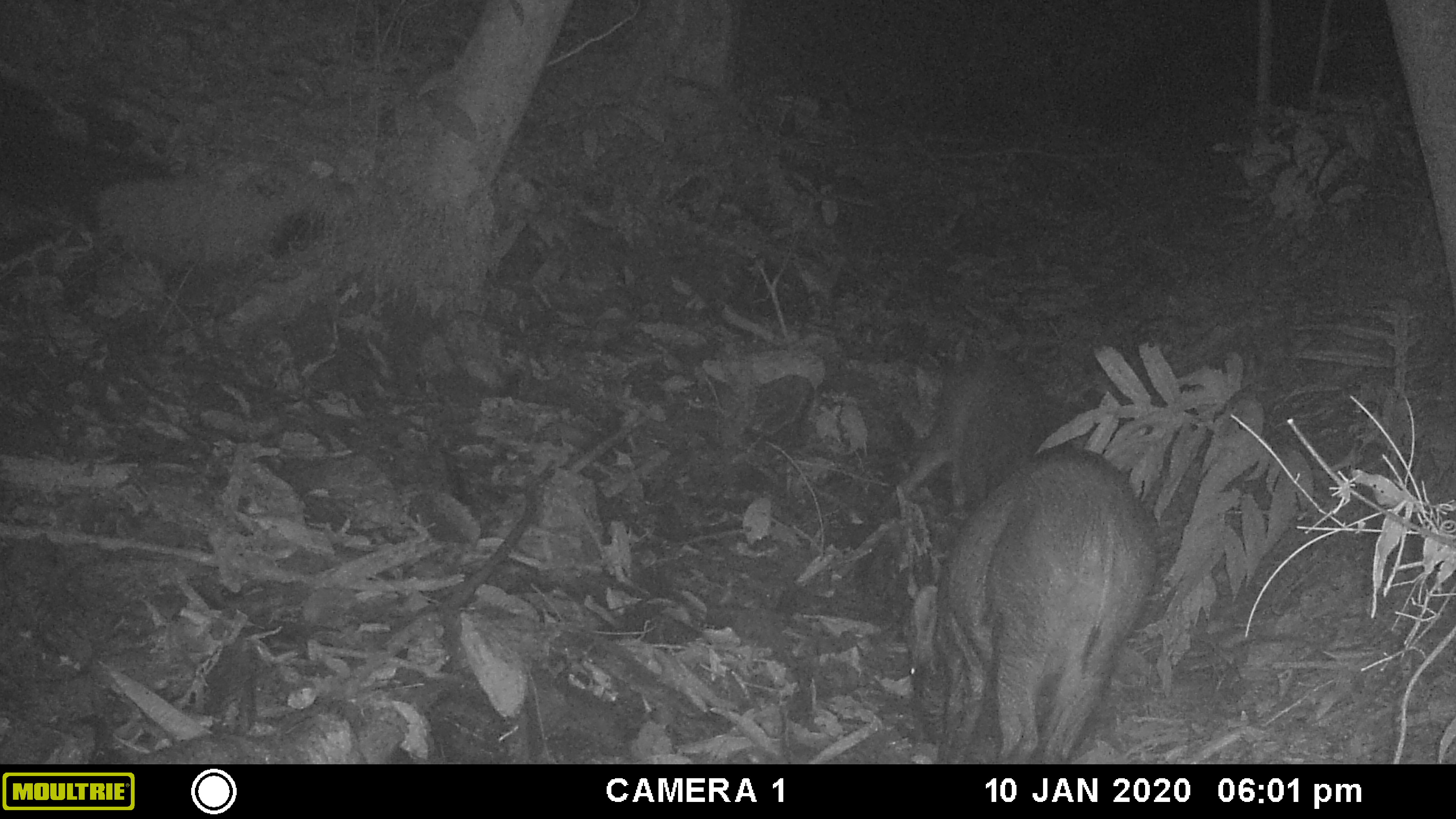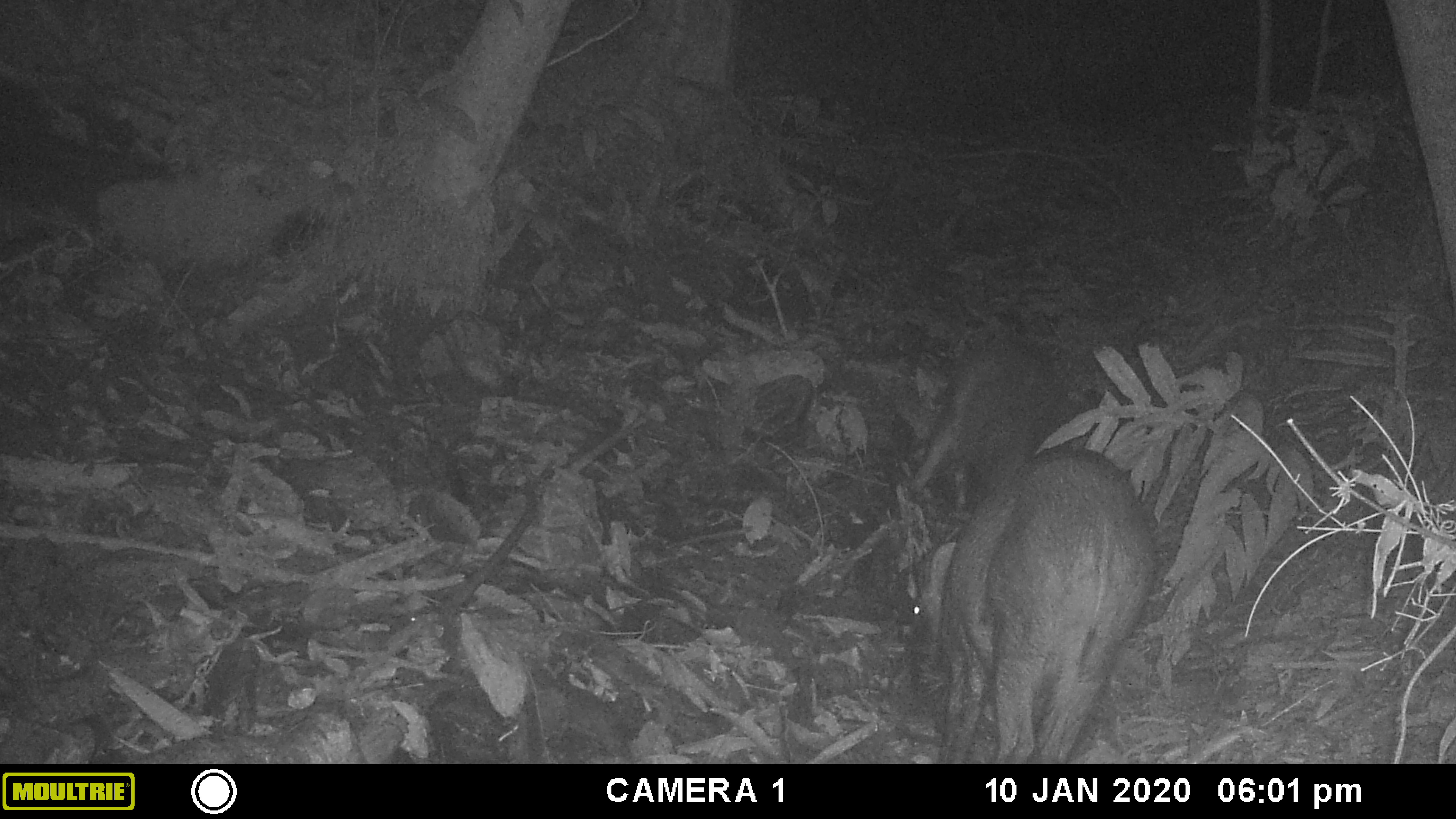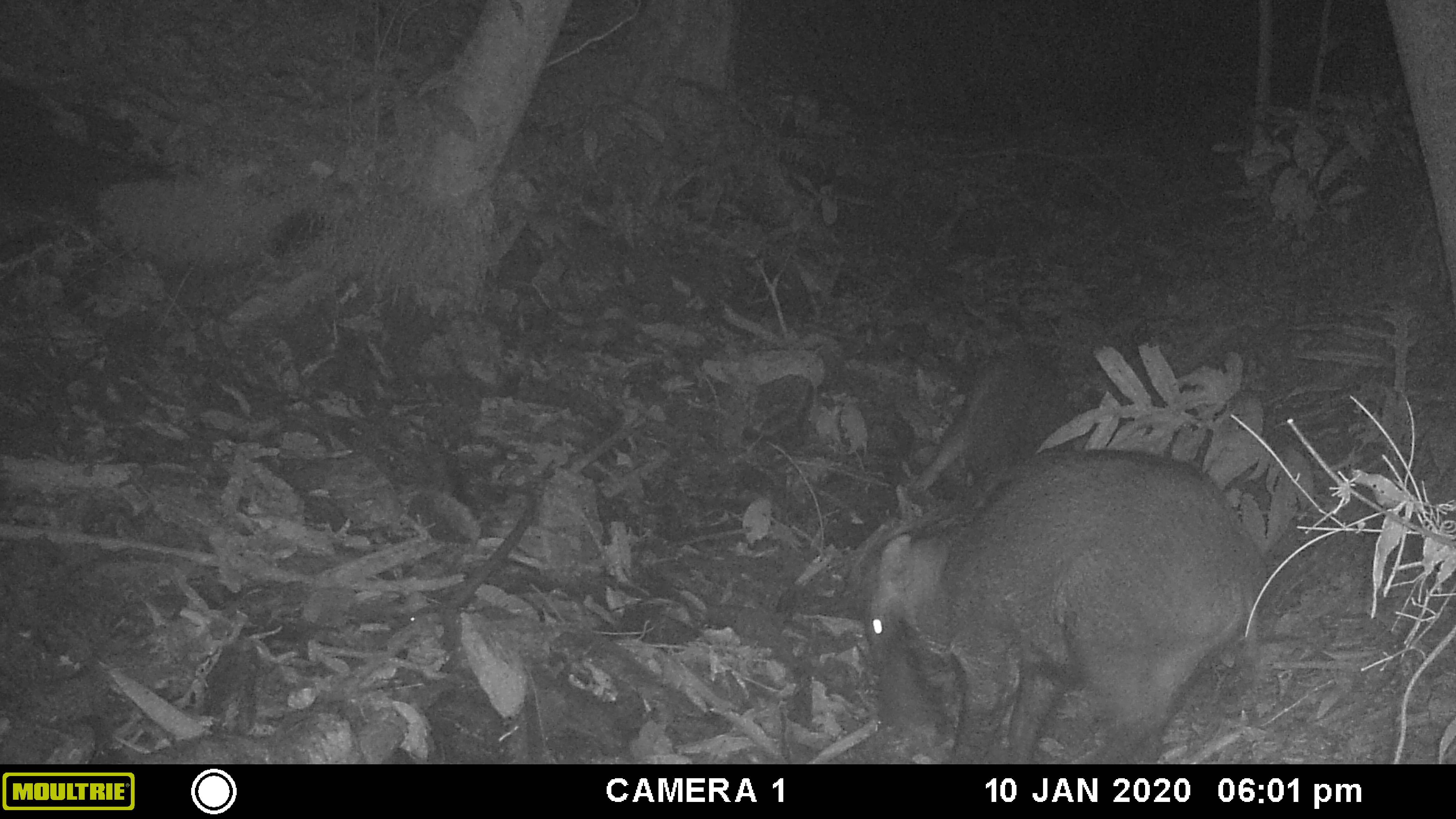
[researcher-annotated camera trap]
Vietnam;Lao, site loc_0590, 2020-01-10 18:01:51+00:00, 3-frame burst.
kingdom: Animalia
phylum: Chordata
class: Mammalia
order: Artiodactyla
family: Suidae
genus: Sus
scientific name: Sus scrofa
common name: eurasian wild pig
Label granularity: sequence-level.